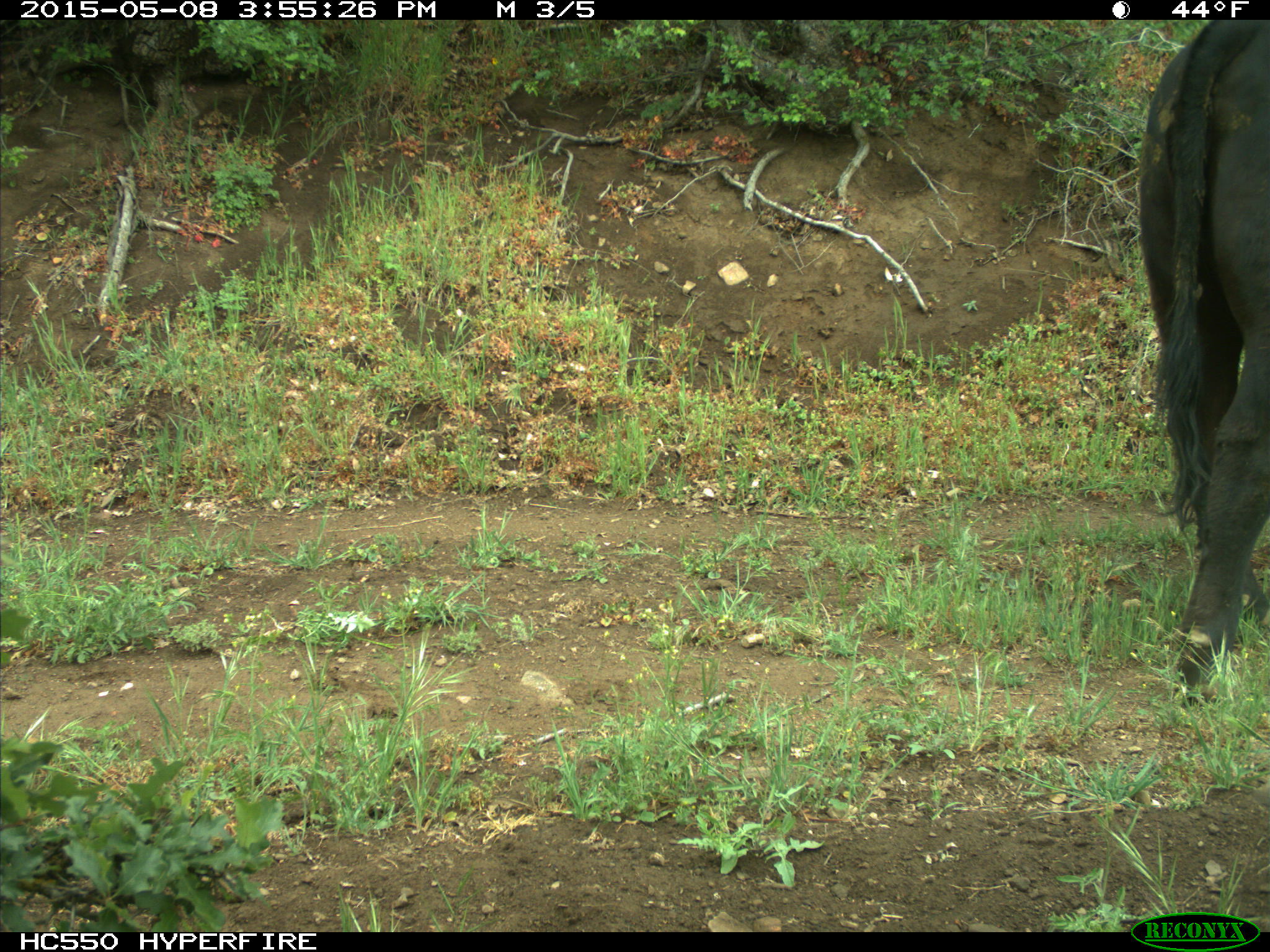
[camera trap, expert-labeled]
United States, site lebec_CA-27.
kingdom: Animalia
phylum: Chordata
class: Mammalia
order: Artiodactyla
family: Bovidae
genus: Bos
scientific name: Bos taurus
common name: domestic cow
Bos taurus (domestic cow).